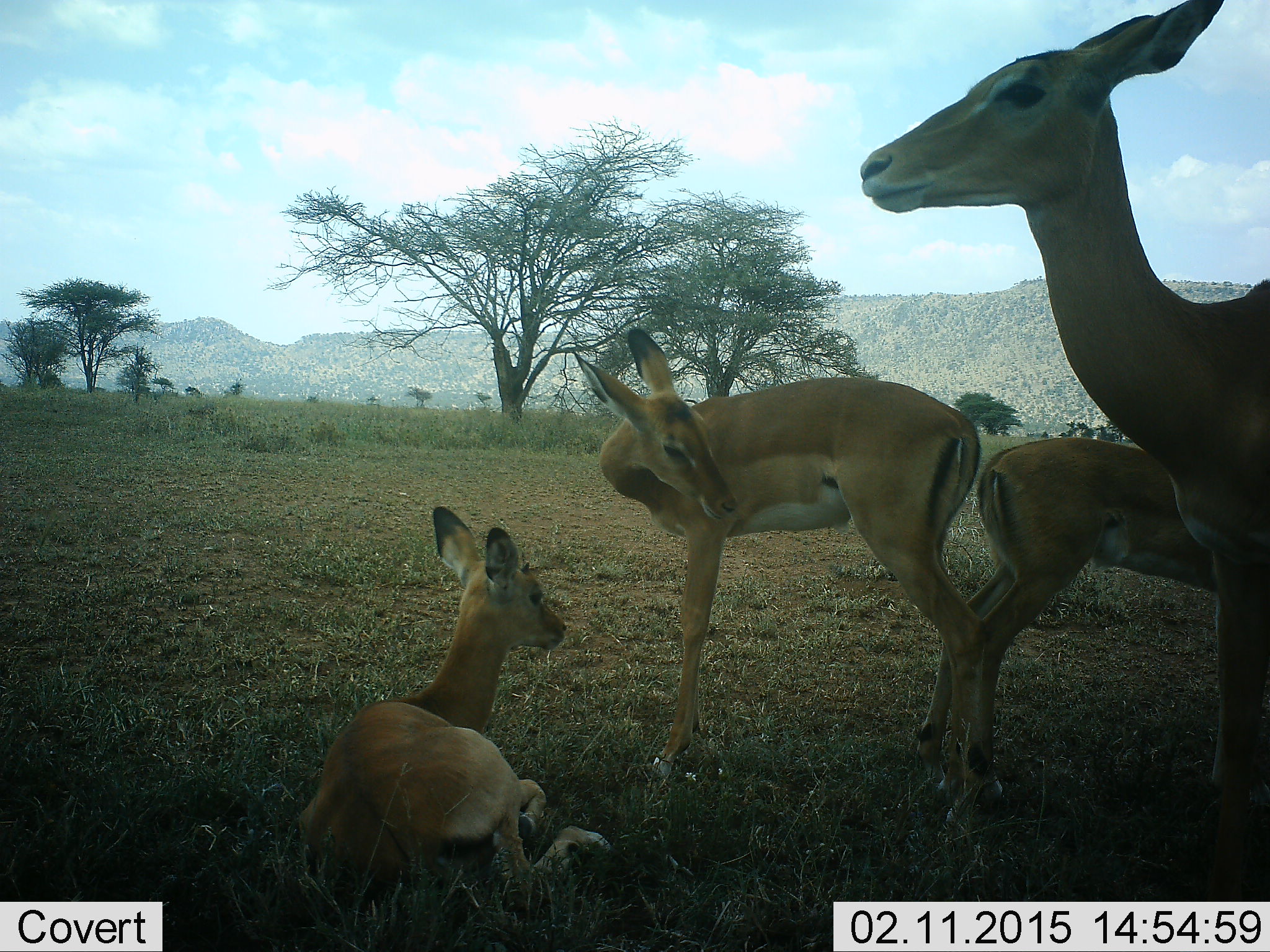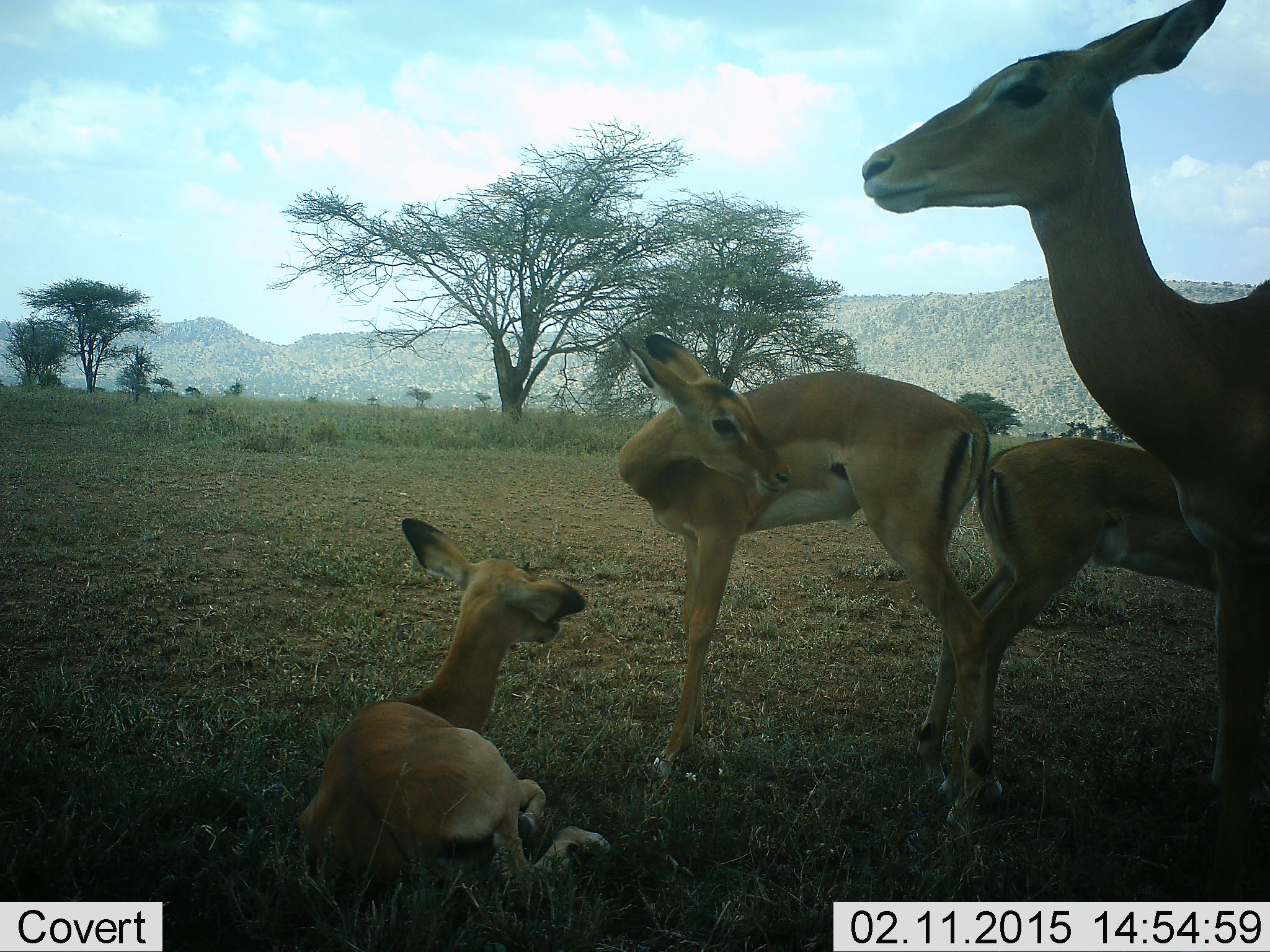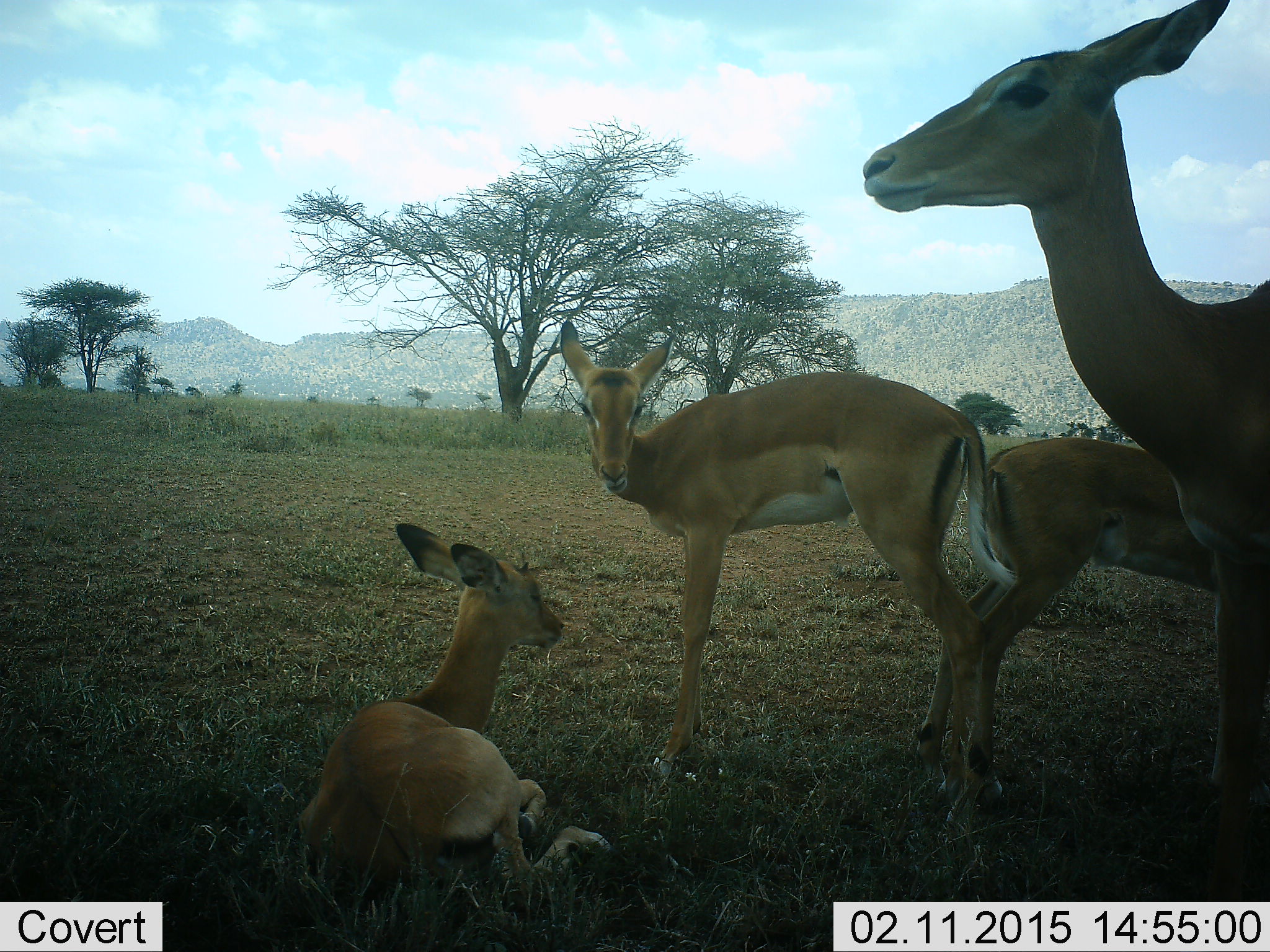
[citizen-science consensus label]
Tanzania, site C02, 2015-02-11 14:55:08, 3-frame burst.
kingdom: Animalia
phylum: Chordata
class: Mammalia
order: Artiodactyla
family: Bovidae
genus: Aepyceros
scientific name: Aepyceros melampus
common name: impala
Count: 4.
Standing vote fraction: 100%.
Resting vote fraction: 90%.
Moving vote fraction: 10%.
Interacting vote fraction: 0%.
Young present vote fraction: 30%.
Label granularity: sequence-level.